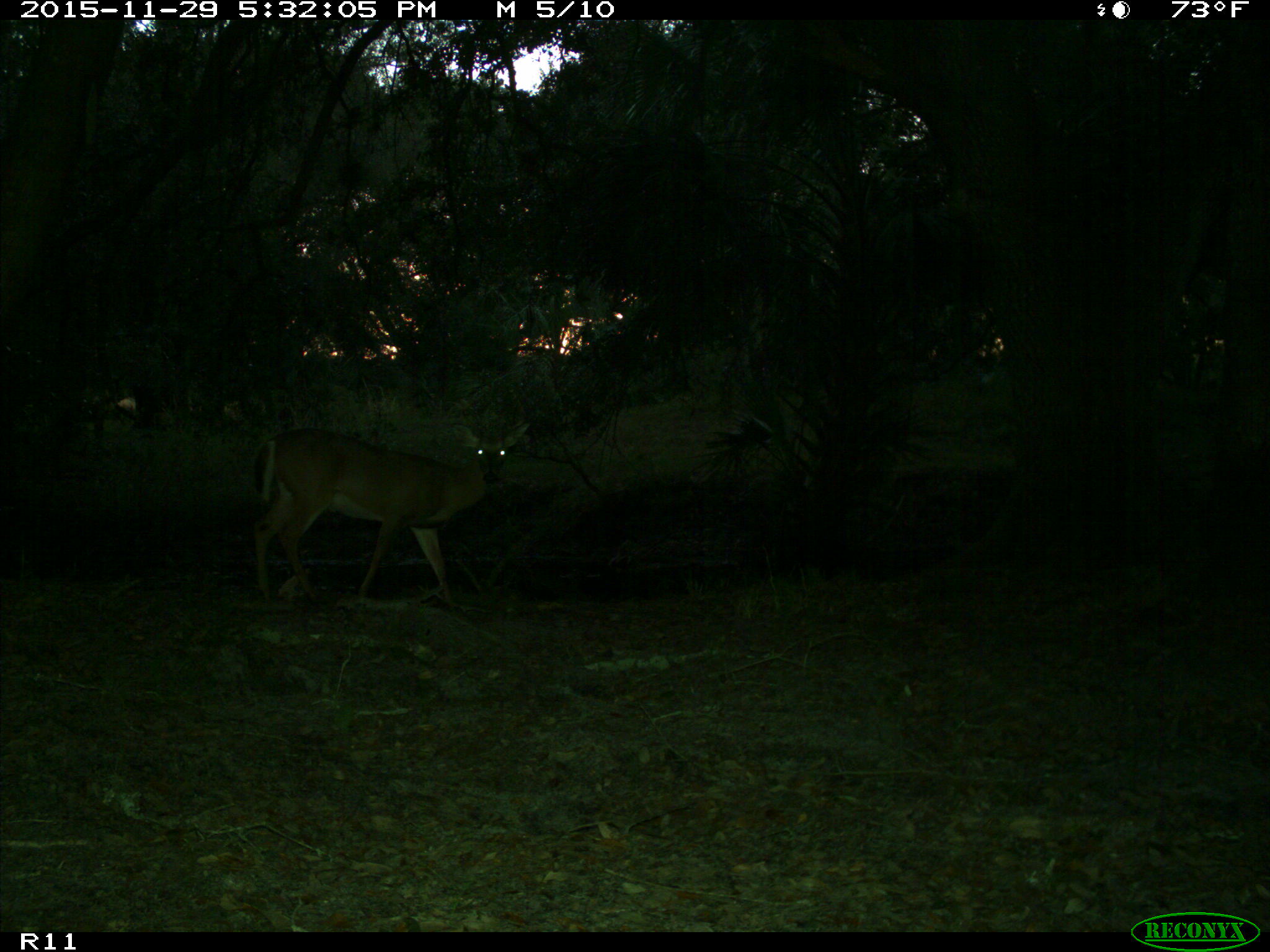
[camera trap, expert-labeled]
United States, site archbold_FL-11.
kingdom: Animalia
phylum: Chordata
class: Mammalia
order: Artiodactyla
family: Cervidae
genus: Odocoileus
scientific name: Odocoileus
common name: deer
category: unidentified deer